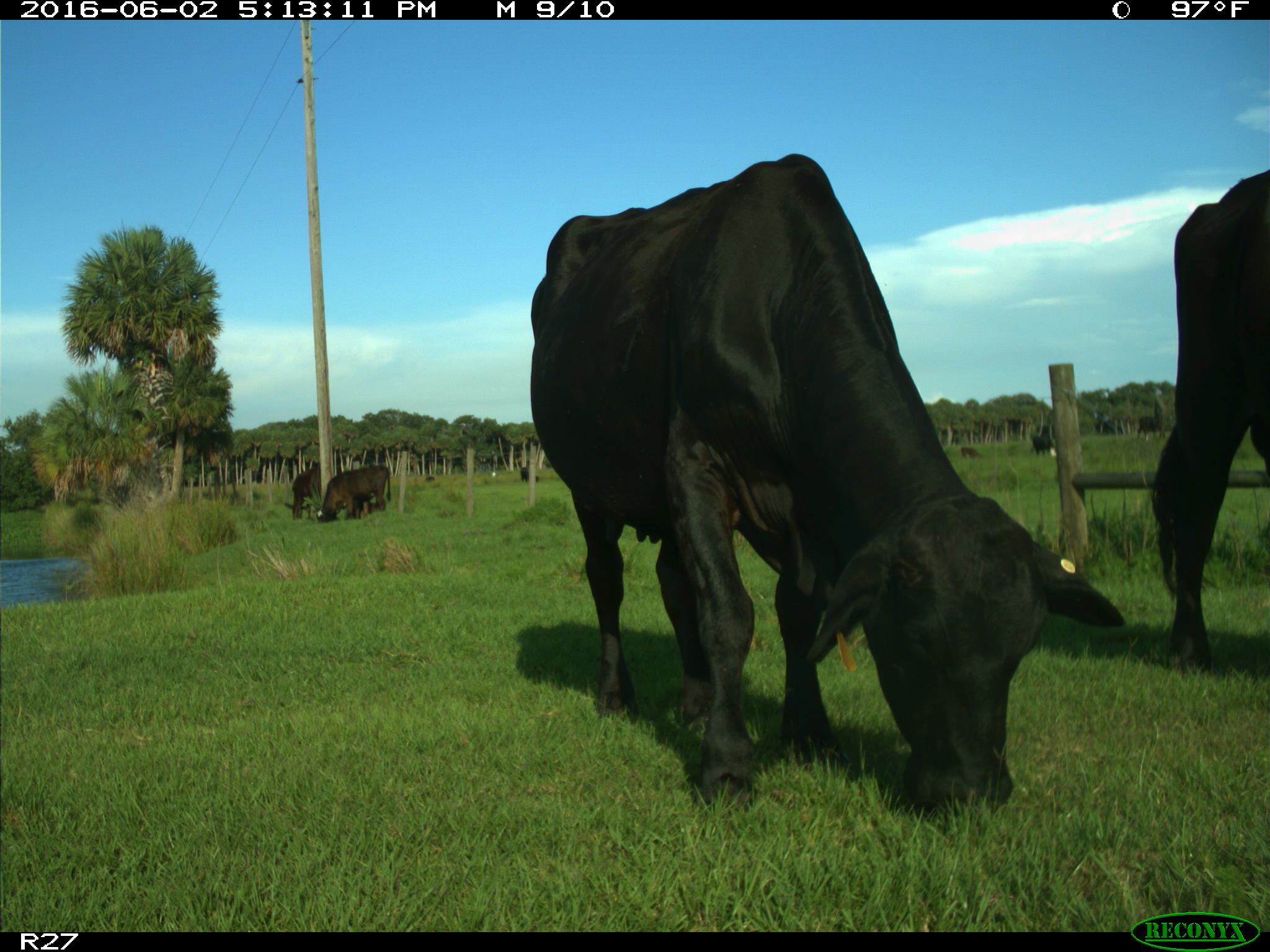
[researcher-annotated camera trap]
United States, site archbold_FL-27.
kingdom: Animalia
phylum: Chordata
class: Mammalia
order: Artiodactyla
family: Bovidae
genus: Bos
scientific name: Bos taurus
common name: domestic cow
Bos taurus (domestic cow).